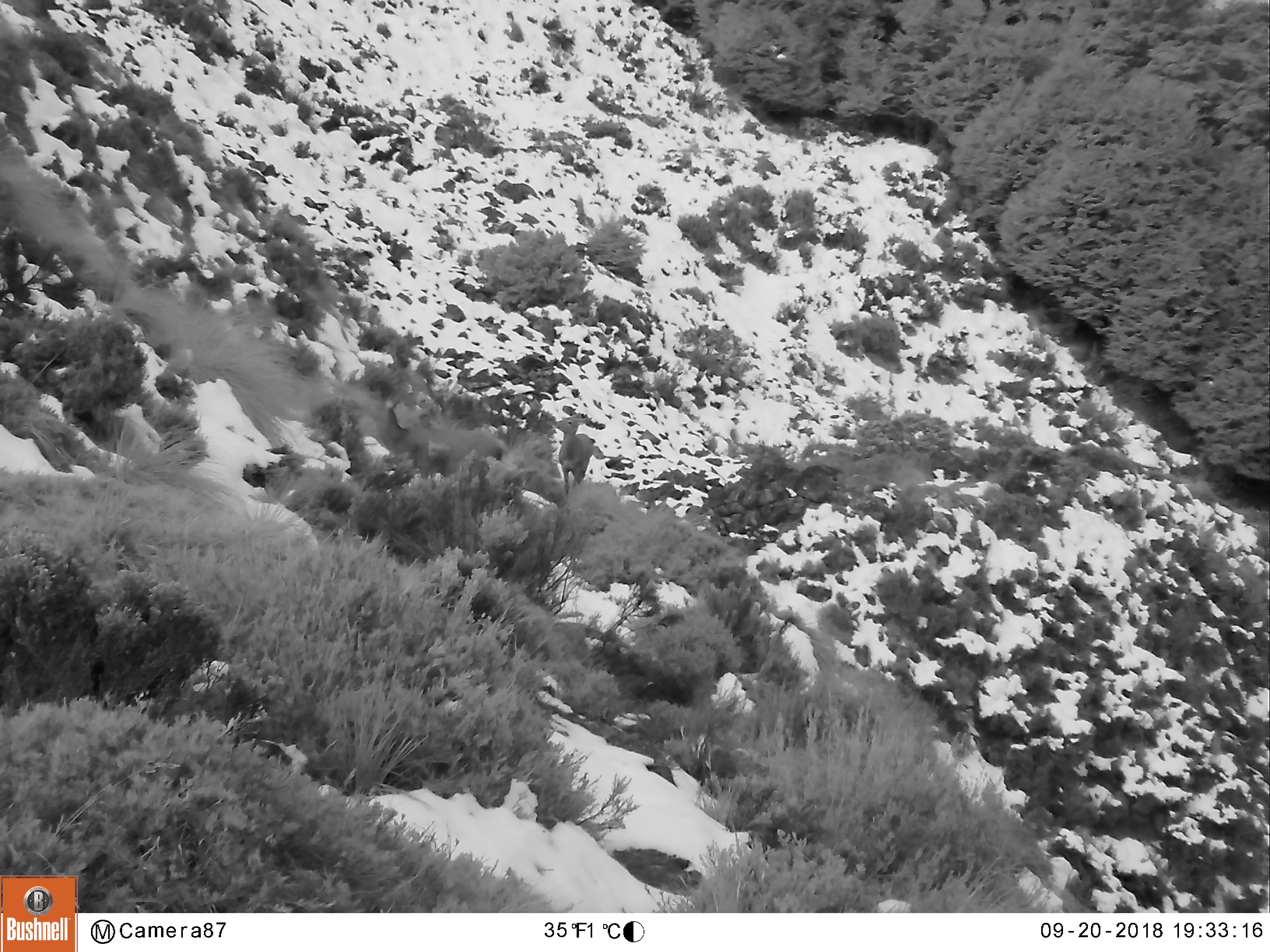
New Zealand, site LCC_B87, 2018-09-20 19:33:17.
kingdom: Animalia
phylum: Chordata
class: Mammalia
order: Artiodactyla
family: Cervidae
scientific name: Cervidae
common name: deer